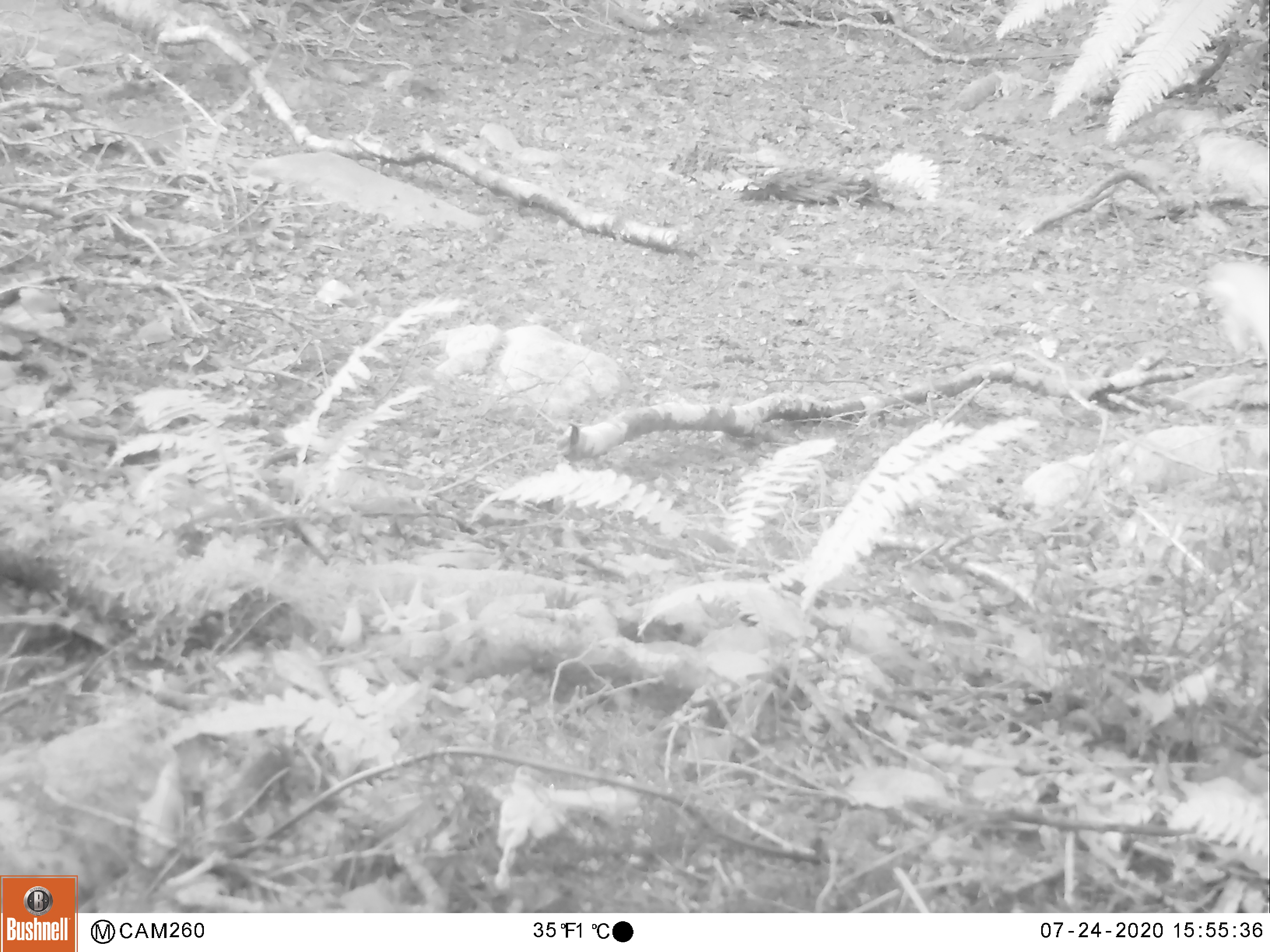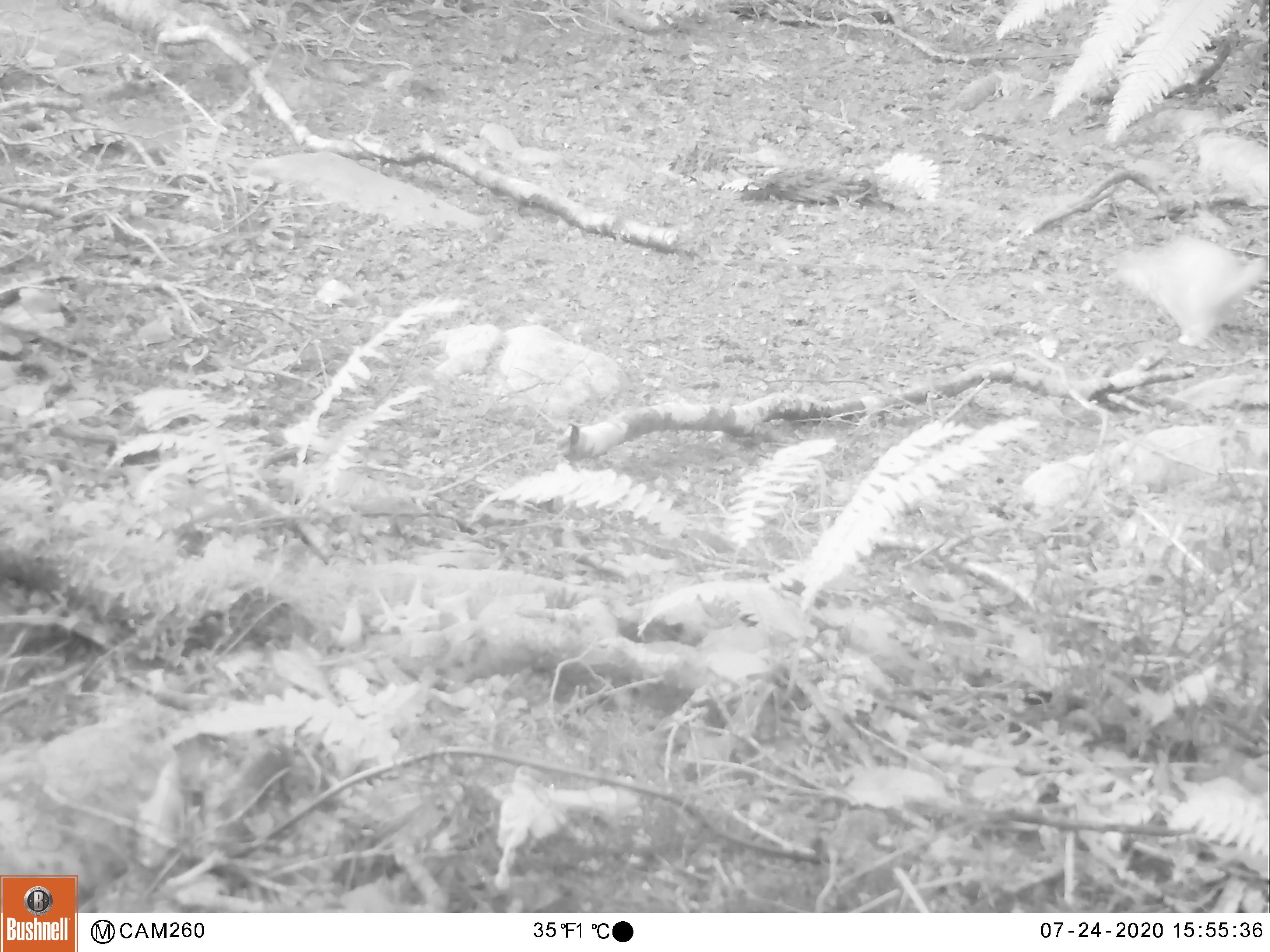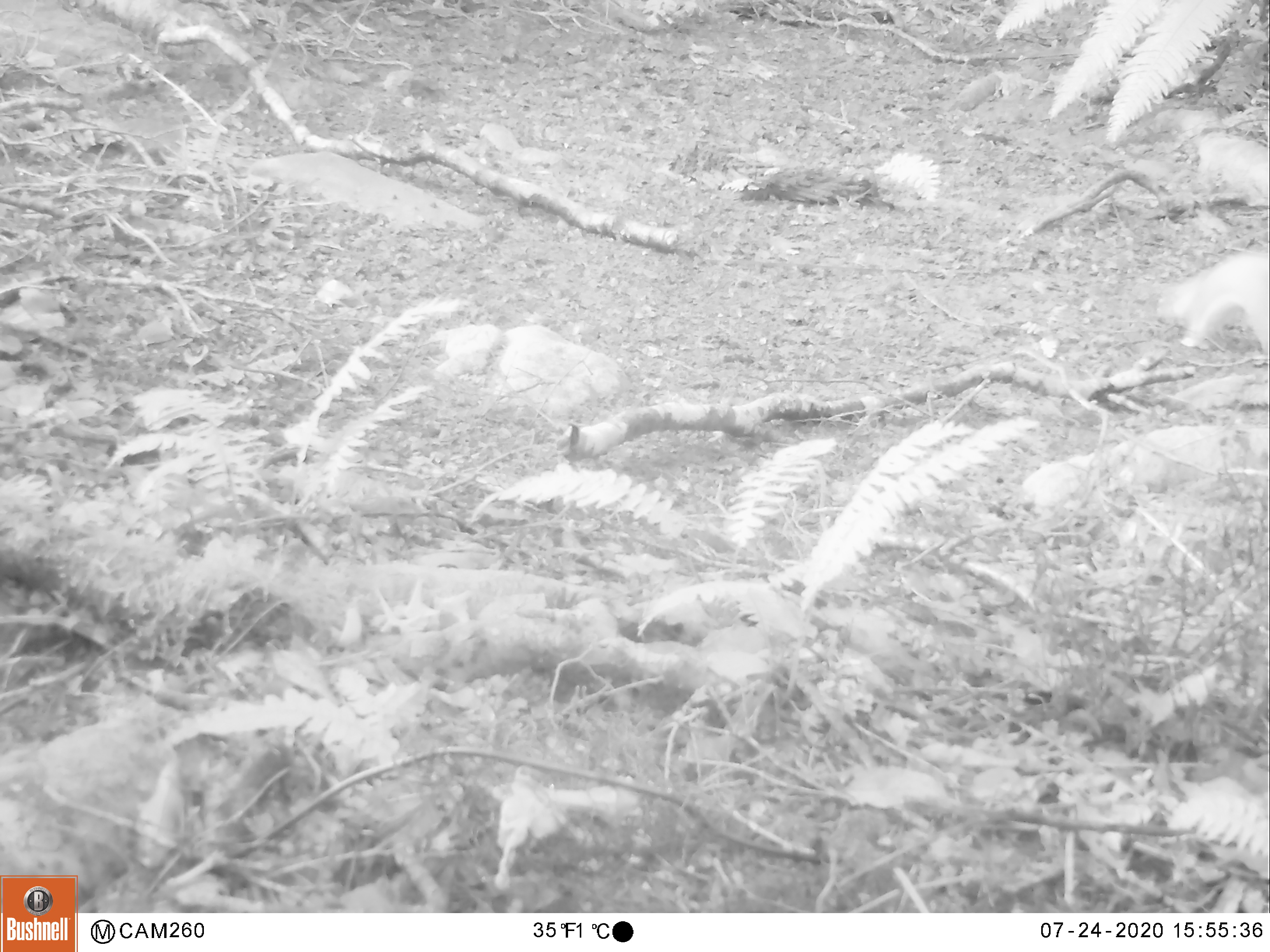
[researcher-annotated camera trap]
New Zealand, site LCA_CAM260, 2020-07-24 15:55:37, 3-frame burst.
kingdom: Animalia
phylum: Chordata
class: Mammalia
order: Carnivora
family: Mustelidae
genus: Mustela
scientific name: Mustela erminea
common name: stoat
Stoat (Mustela erminea).